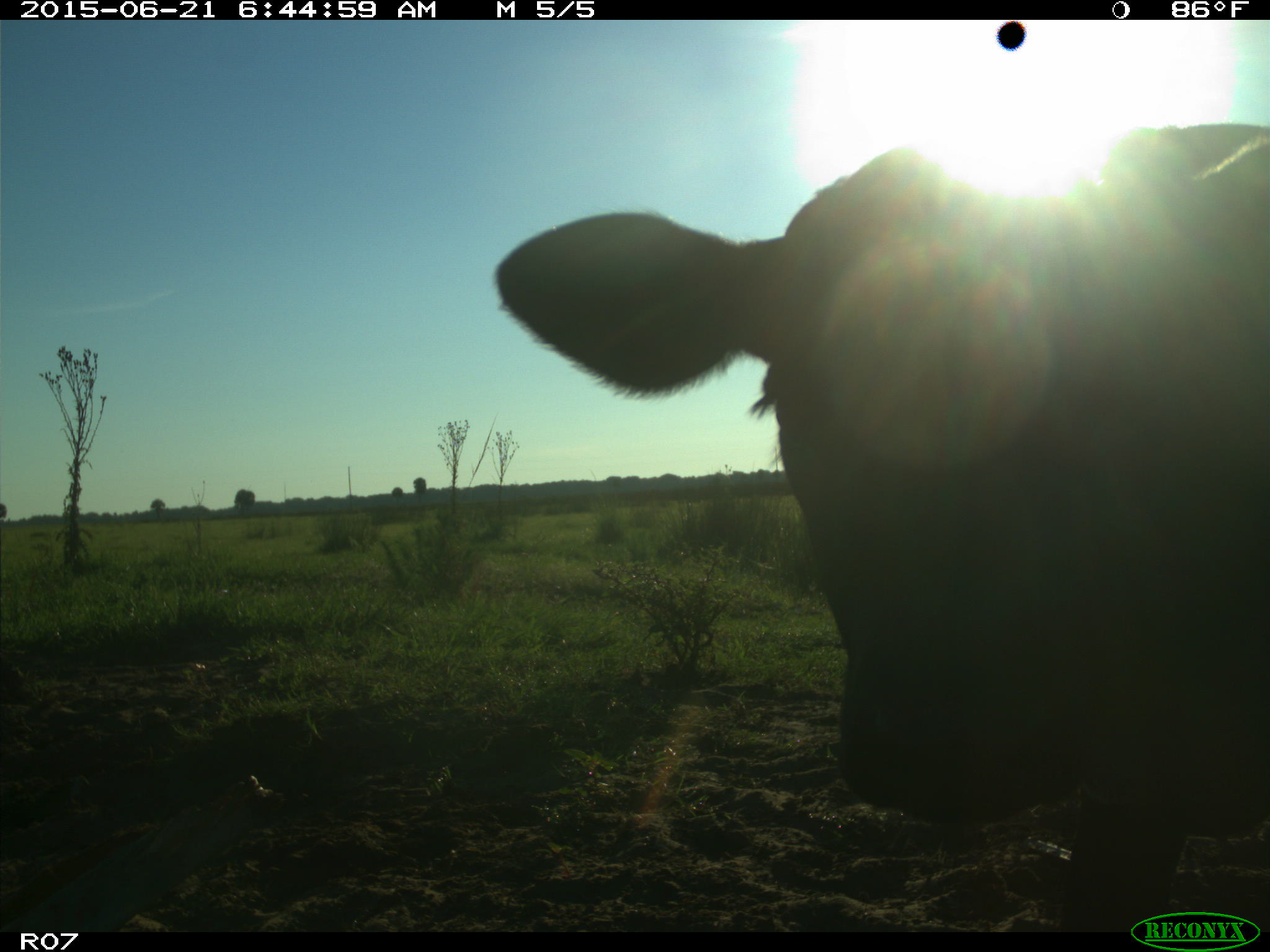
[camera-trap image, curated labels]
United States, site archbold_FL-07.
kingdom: Animalia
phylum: Chordata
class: Mammalia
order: Artiodactyla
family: Bovidae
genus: Bos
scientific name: Bos taurus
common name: domestic cow